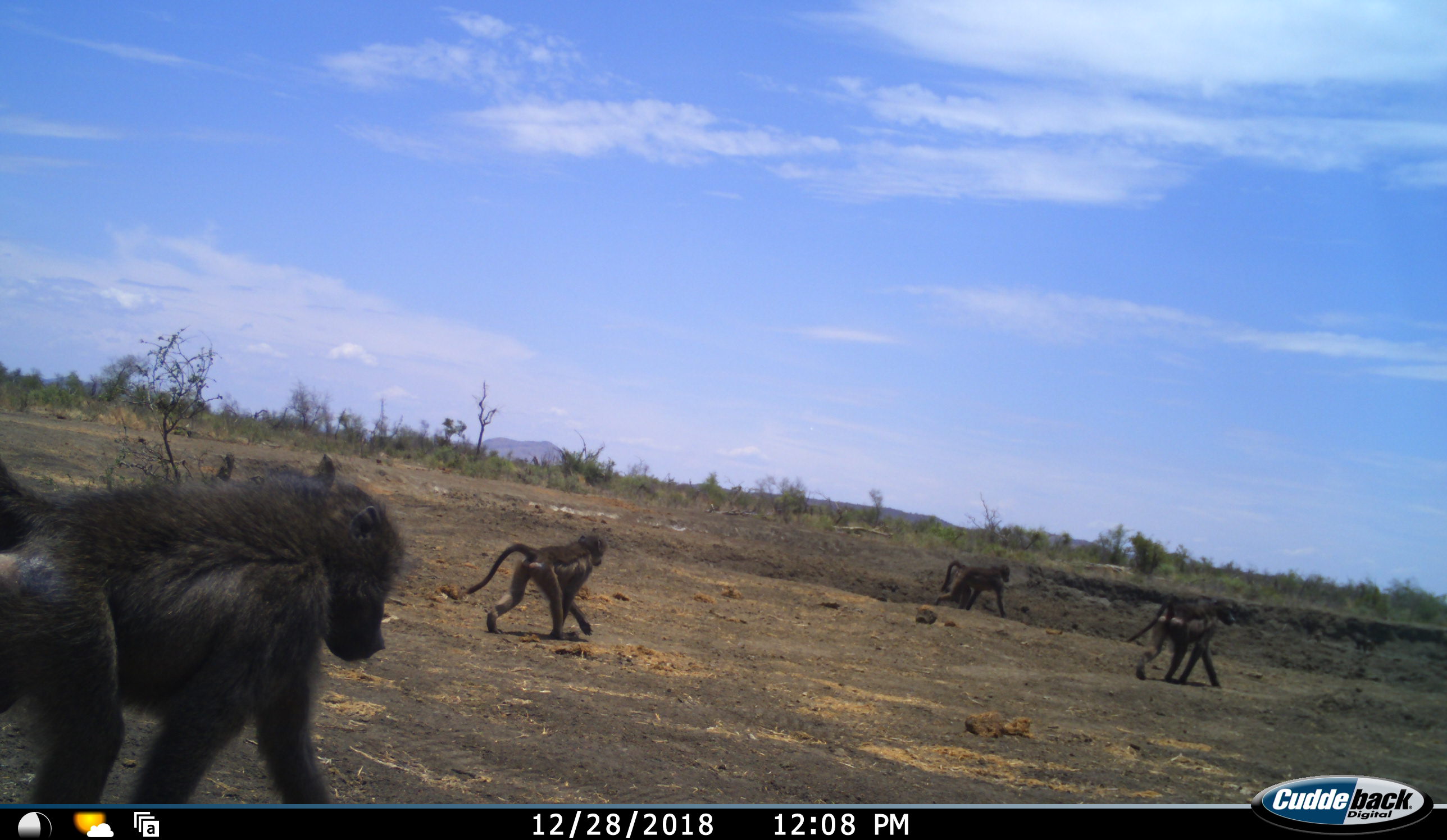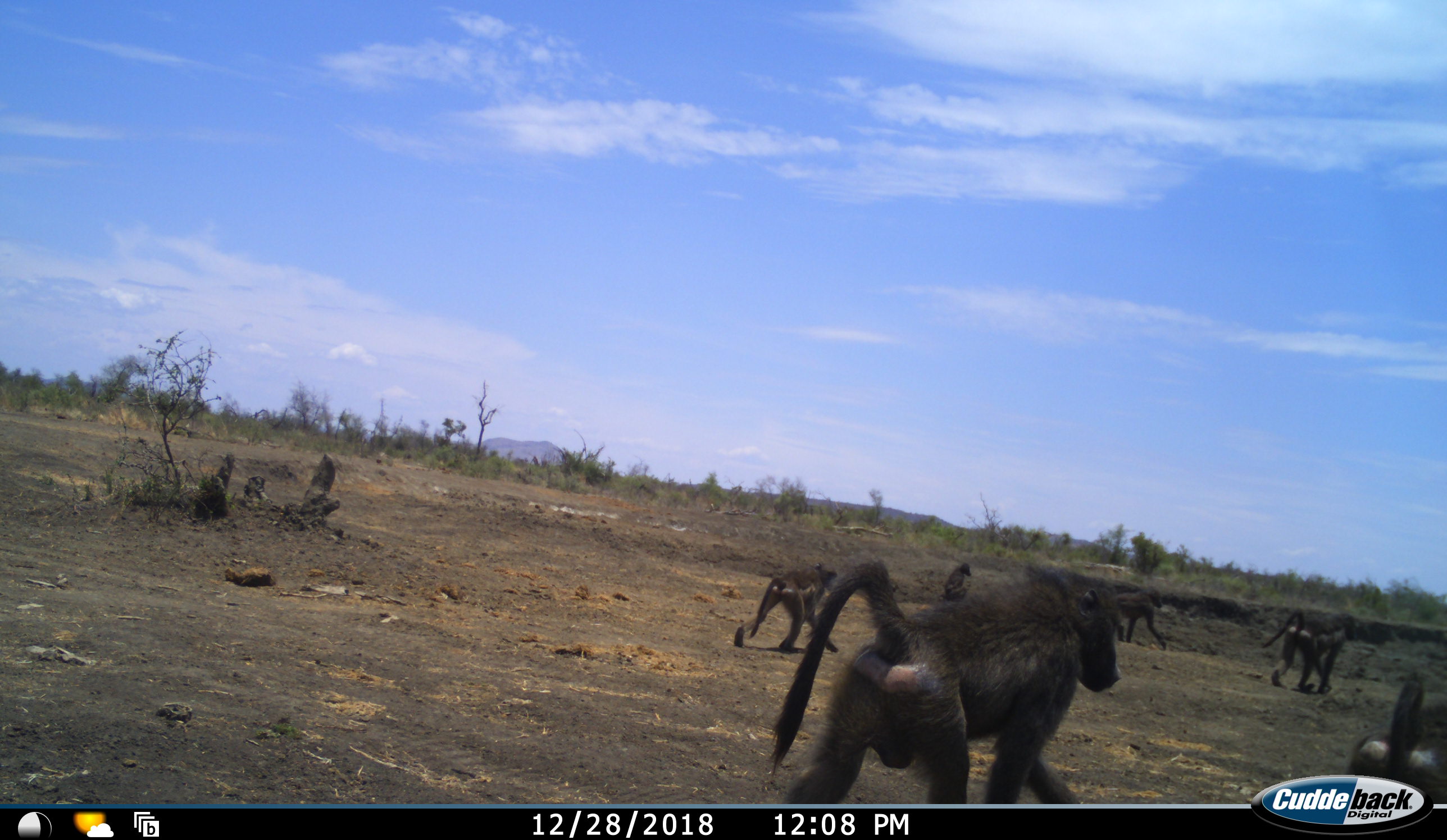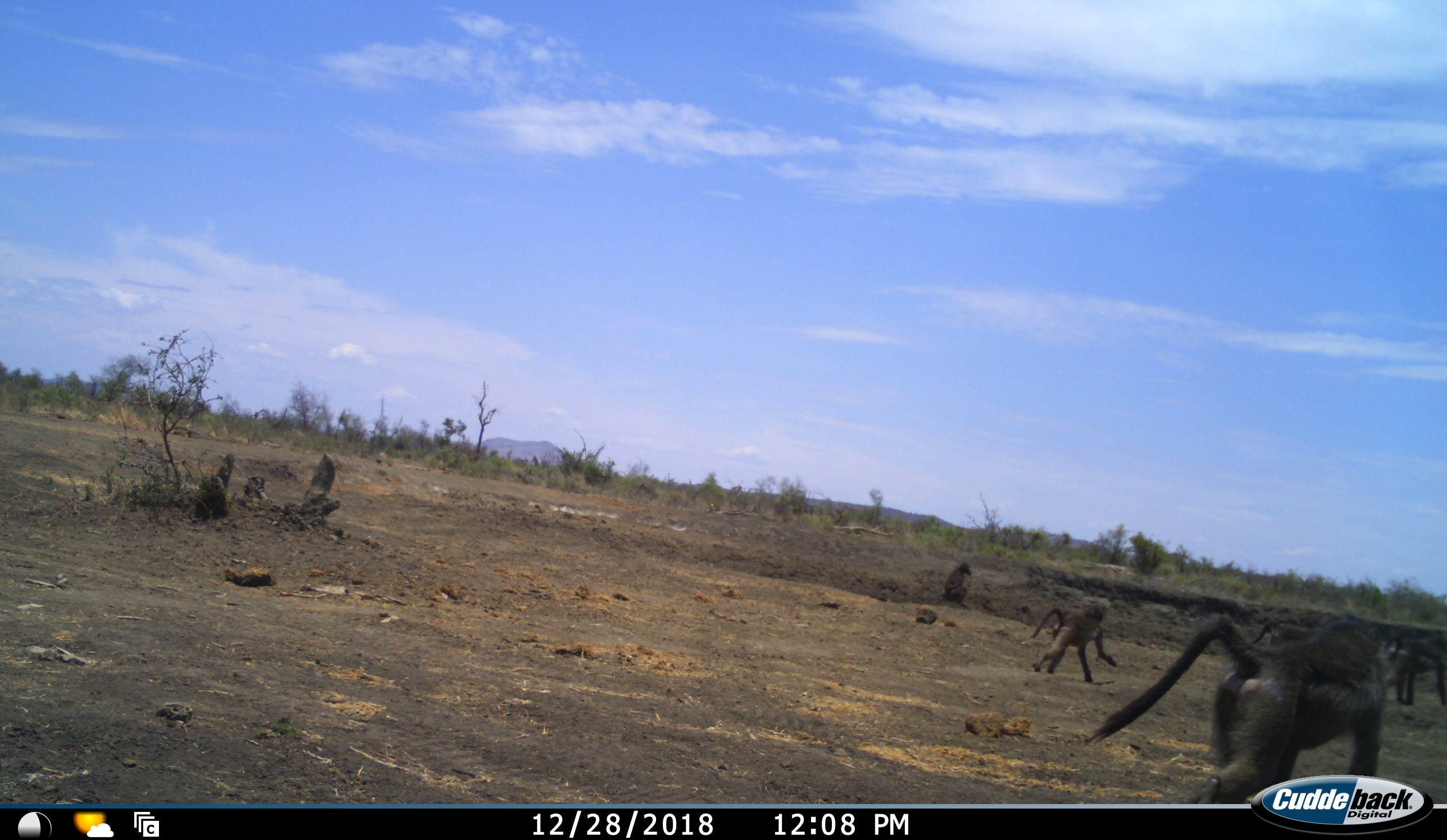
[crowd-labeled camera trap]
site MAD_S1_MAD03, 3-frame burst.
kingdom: Animalia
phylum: Chordata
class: Mammalia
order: Primates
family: Cercopithecidae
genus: Papio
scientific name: Papio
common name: baboon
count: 6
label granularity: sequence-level